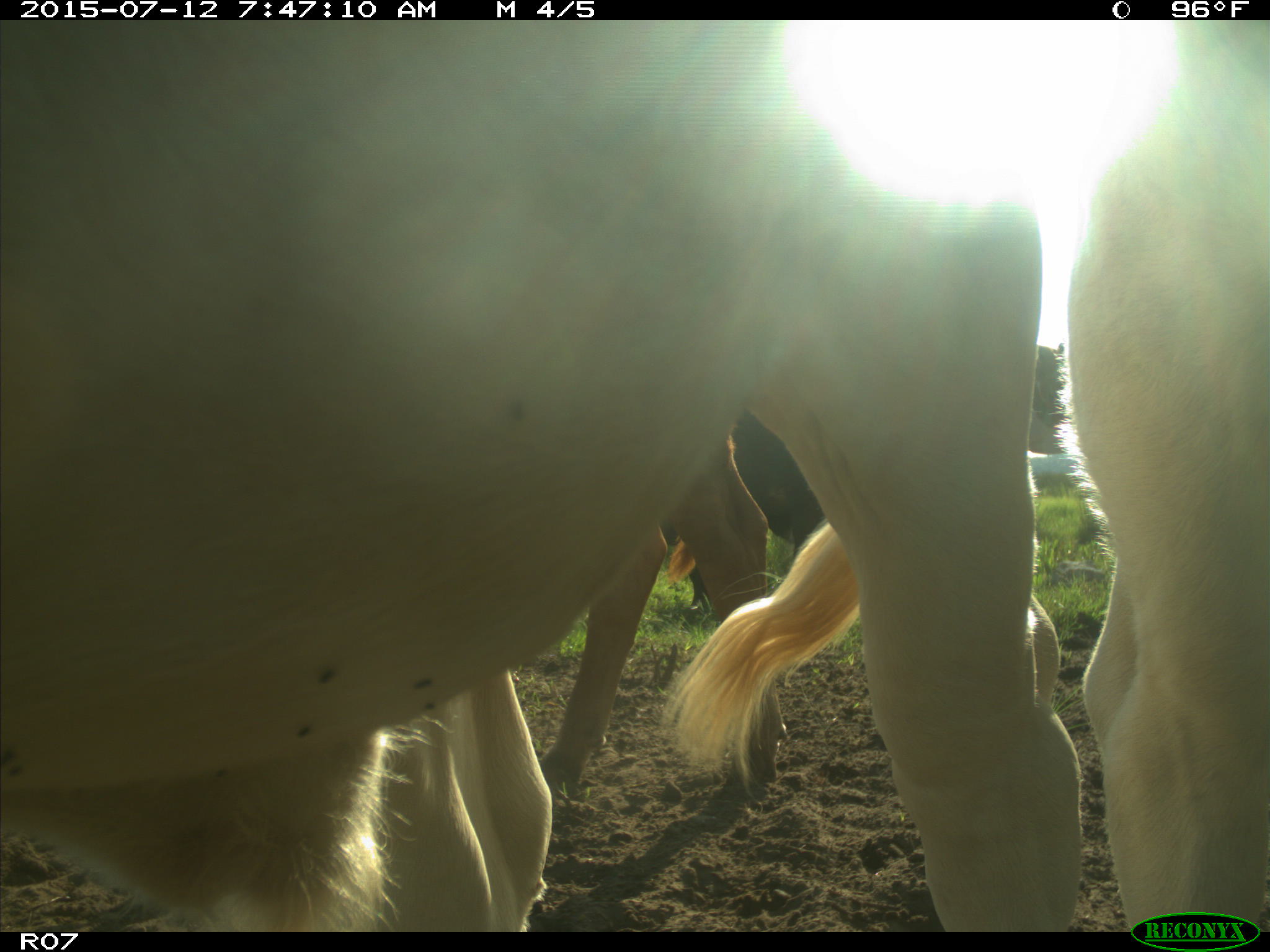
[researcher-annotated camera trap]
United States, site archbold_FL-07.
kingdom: Animalia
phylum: Chordata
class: Mammalia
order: Artiodactyla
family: Bovidae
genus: Bos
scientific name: Bos taurus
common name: domestic cow